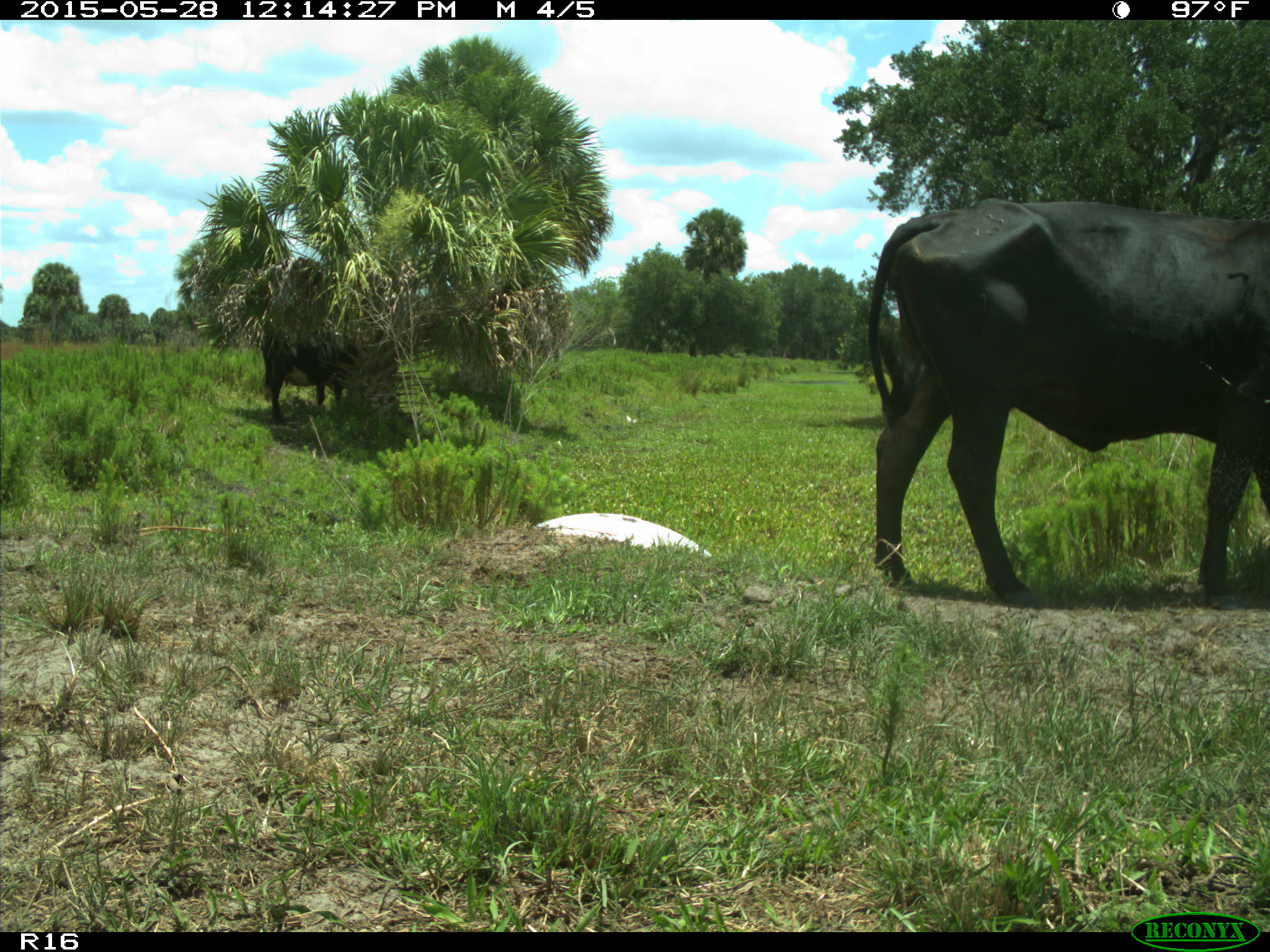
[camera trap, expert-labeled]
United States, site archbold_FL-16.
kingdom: Animalia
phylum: Chordata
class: Mammalia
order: Artiodactyla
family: Bovidae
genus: Bos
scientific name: Bos taurus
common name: domestic cow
Bos taurus (domestic cow).